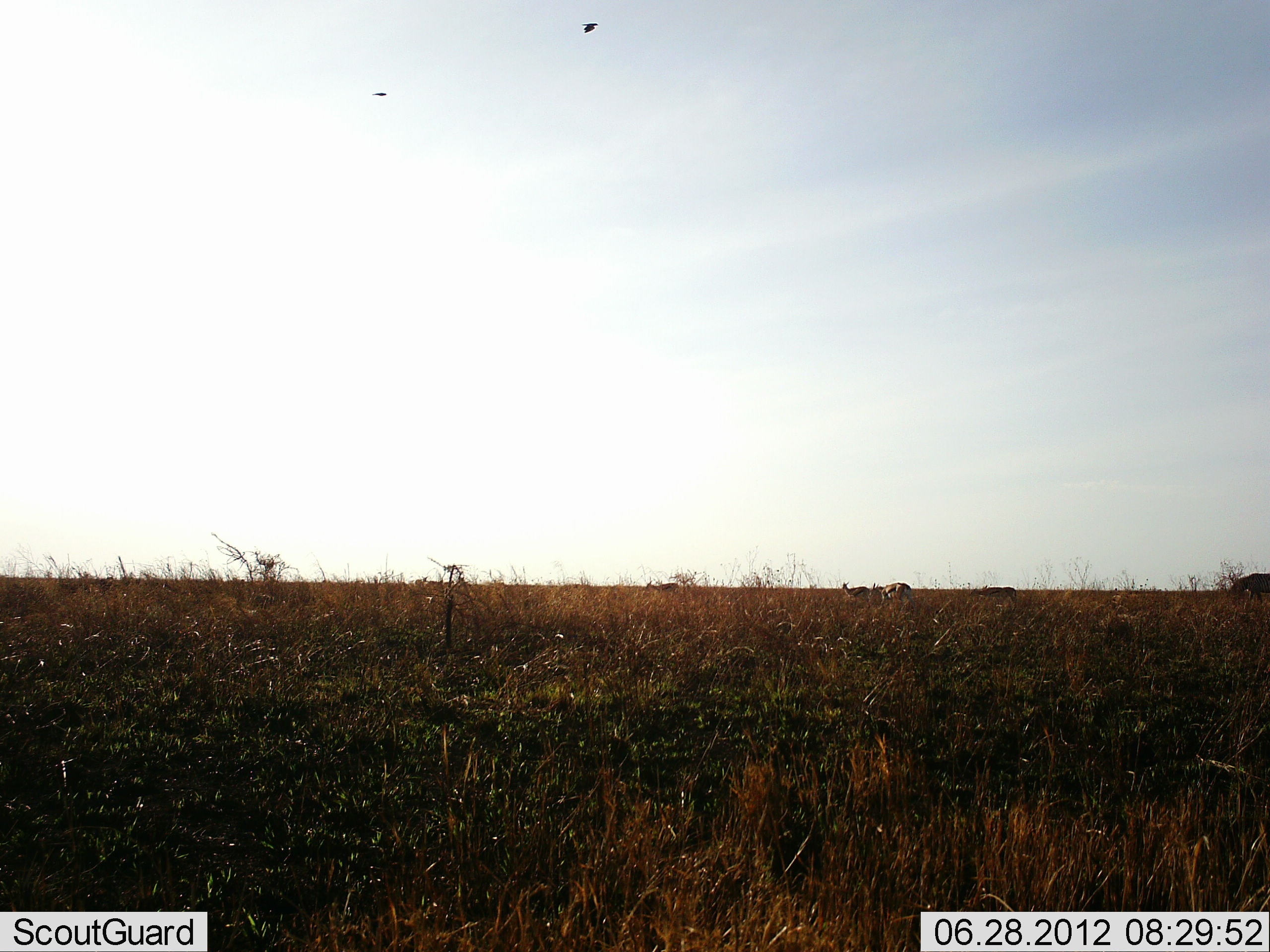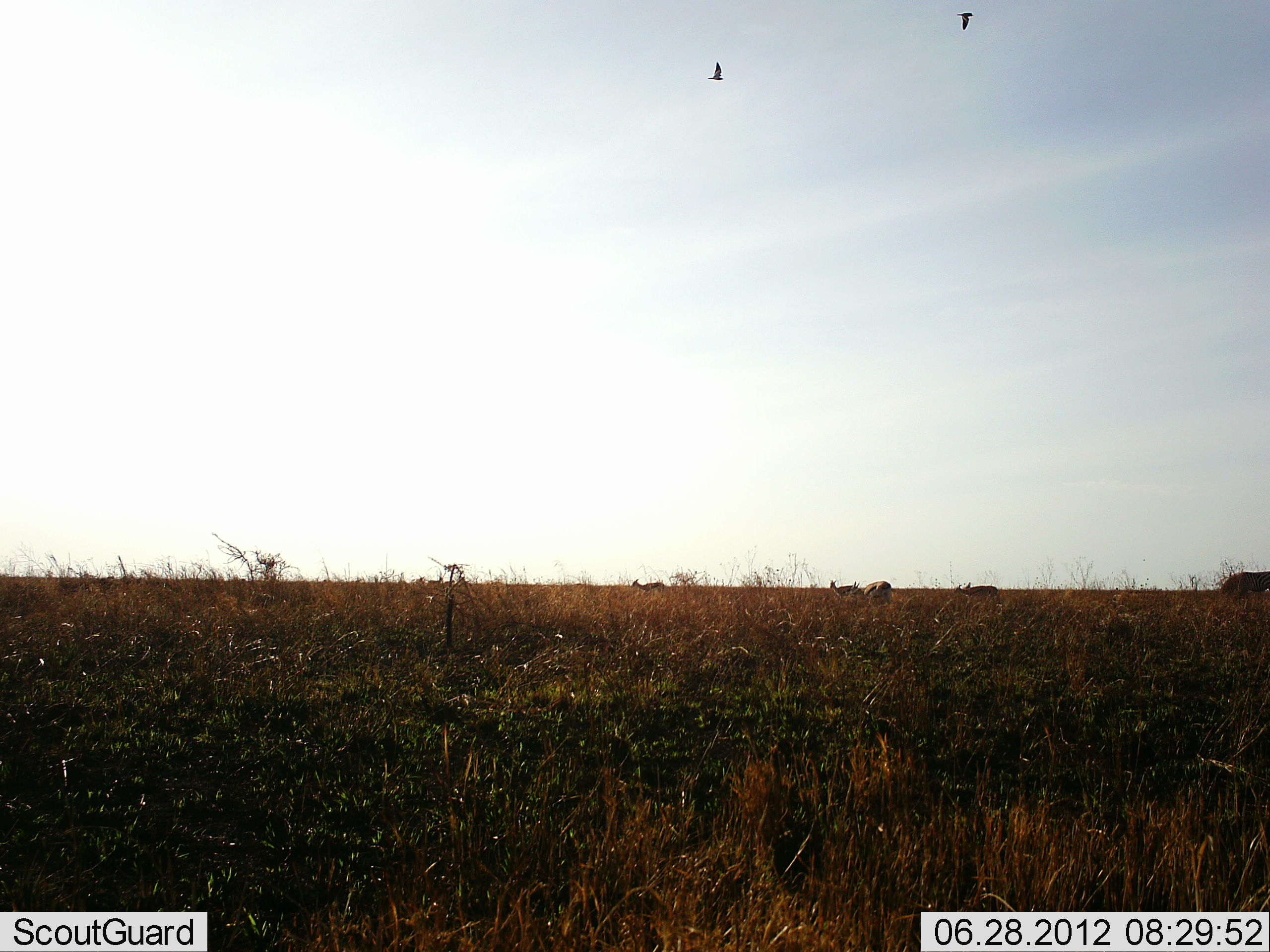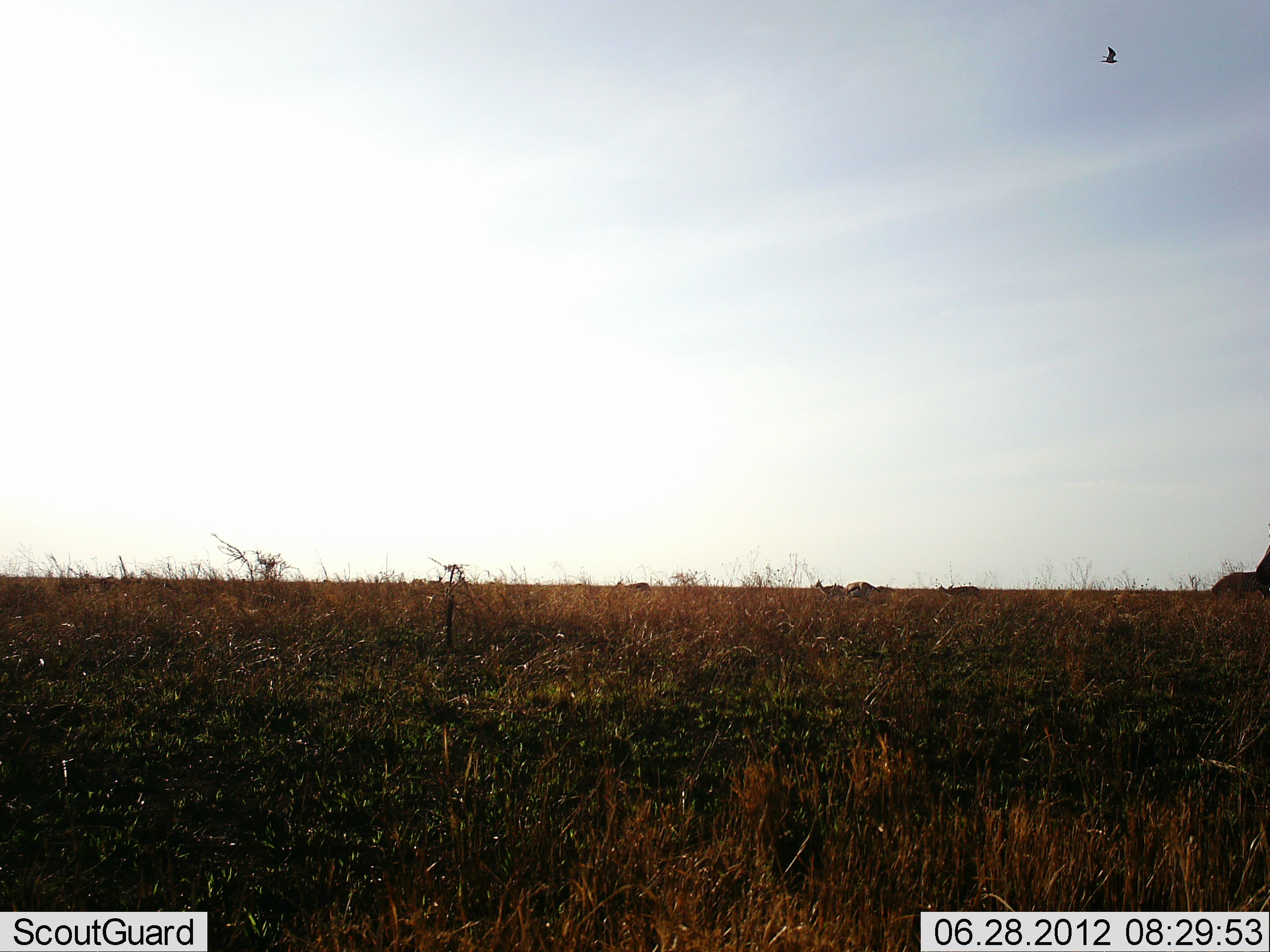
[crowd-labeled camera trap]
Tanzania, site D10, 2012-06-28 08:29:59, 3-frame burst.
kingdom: Animalia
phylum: Chordata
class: Mammalia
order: Artiodactyla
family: Bovidae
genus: Eudorcas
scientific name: Eudorcas thomsonii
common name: thomson's gazelle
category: gazellethomsons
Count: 6.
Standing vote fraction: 30%.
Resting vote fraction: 0%.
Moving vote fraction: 80%.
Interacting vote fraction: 0%.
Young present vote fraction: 0%.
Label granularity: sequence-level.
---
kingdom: Animalia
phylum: Chordata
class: Aves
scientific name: Aves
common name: bird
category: otherbird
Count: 2.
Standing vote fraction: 0%.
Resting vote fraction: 0%.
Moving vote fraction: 100%.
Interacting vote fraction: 0%.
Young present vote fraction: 0%.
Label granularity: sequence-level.